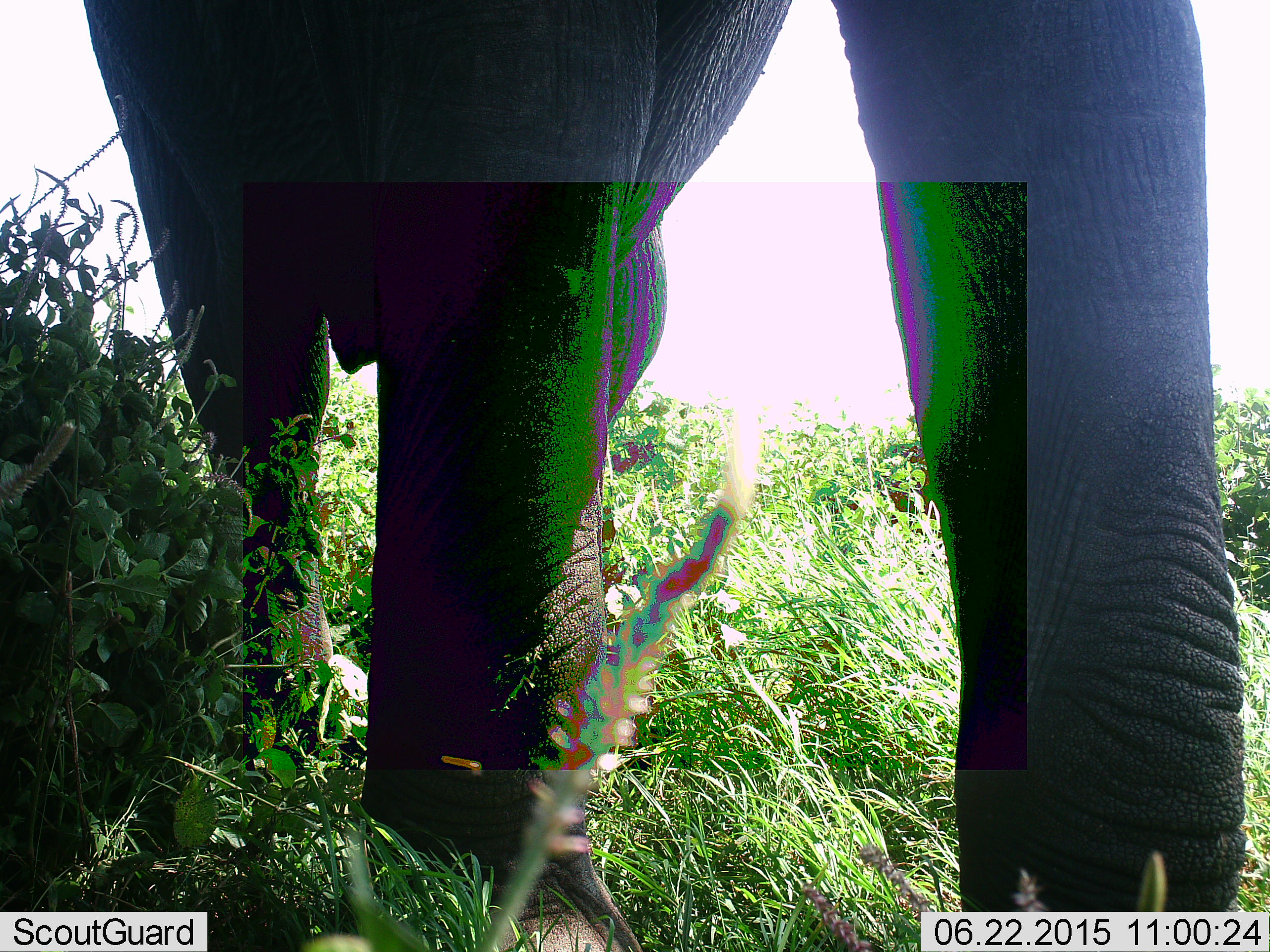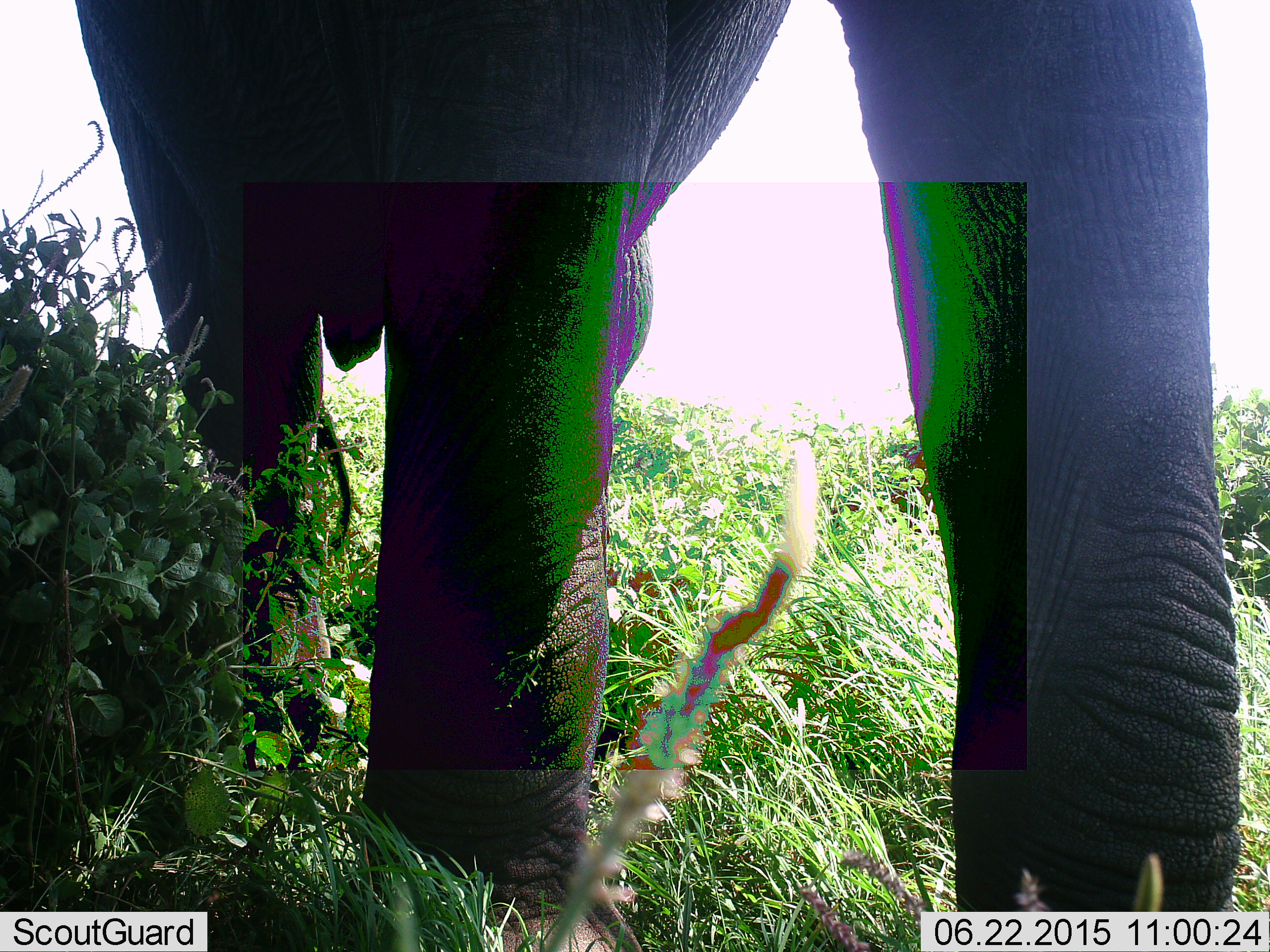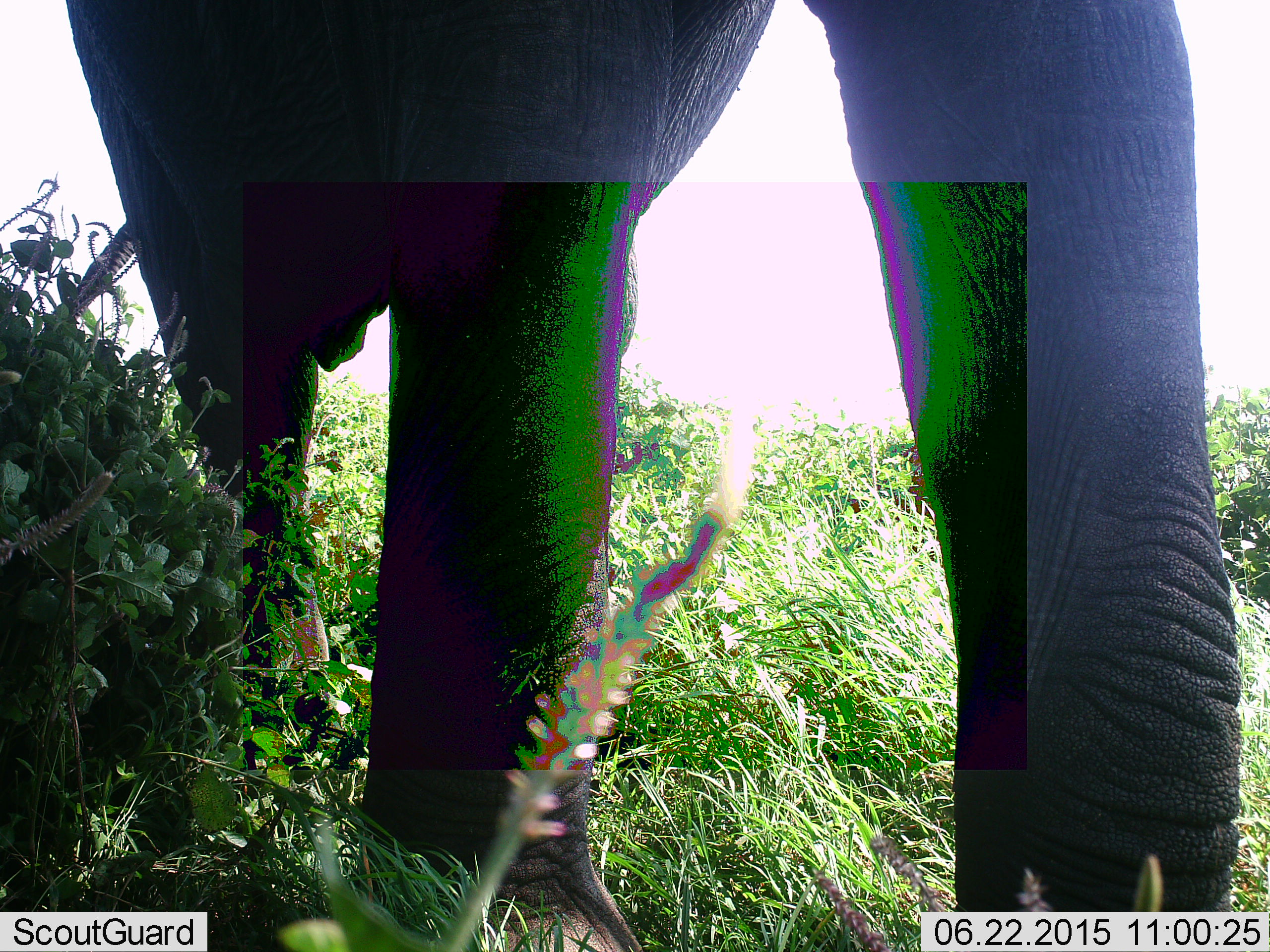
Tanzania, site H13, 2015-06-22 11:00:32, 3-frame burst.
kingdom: Animalia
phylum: Chordata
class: Mammalia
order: Proboscidea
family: Elephantidae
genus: Loxodonta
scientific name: Loxodonta africana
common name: african bush elephant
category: elephant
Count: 1.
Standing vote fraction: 70%.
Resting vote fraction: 0%.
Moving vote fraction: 20%.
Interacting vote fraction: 0%.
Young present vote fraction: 0%.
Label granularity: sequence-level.